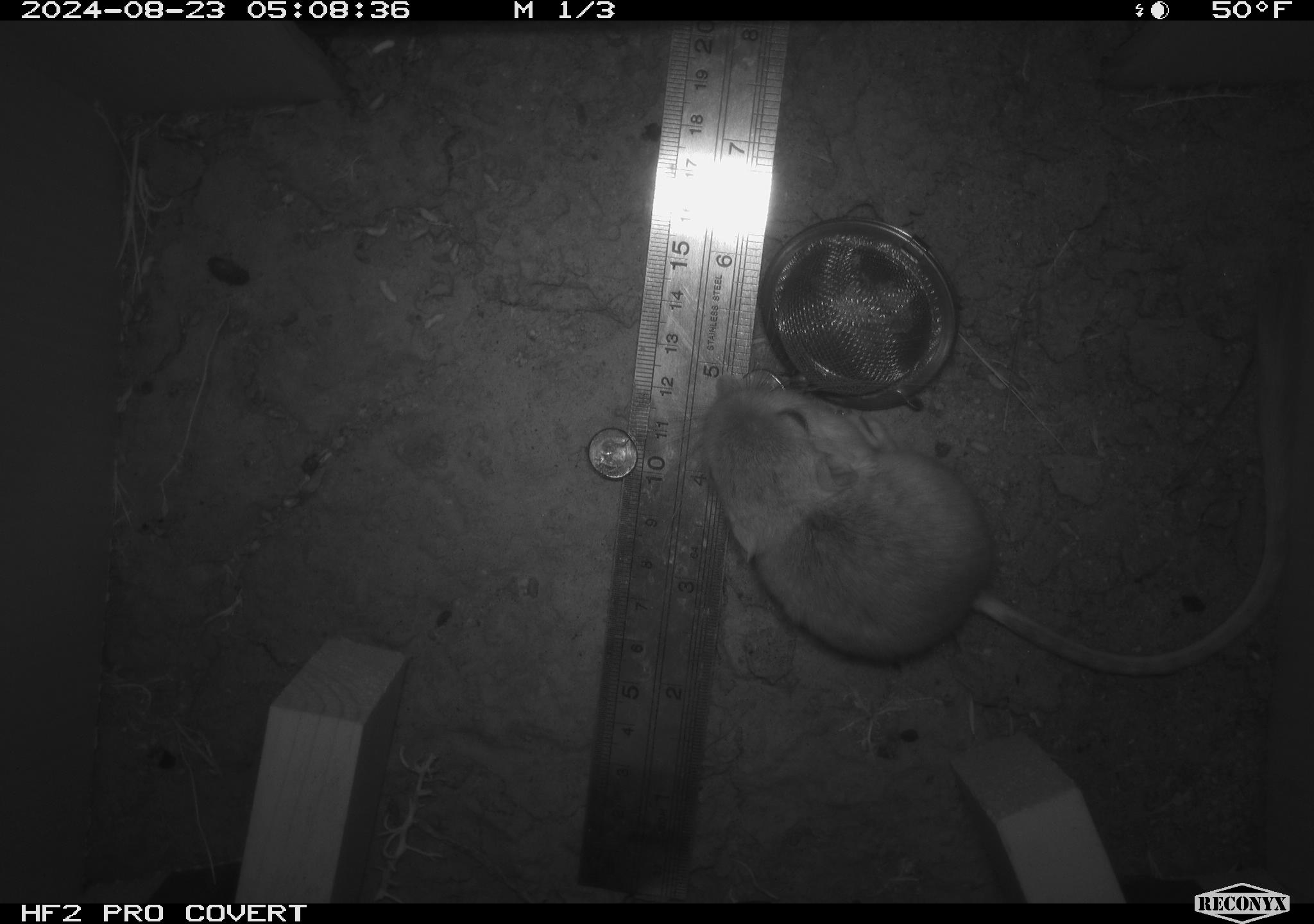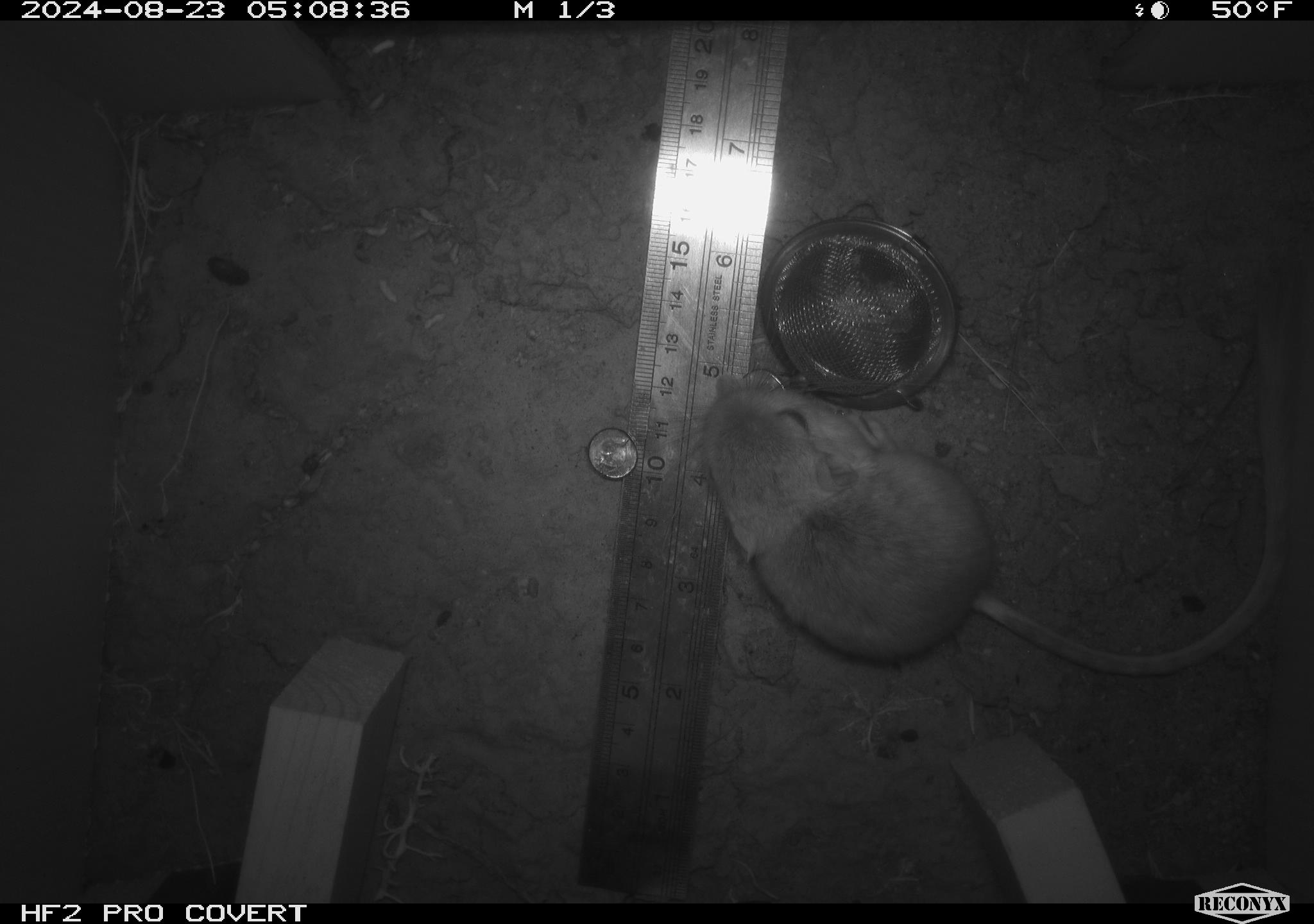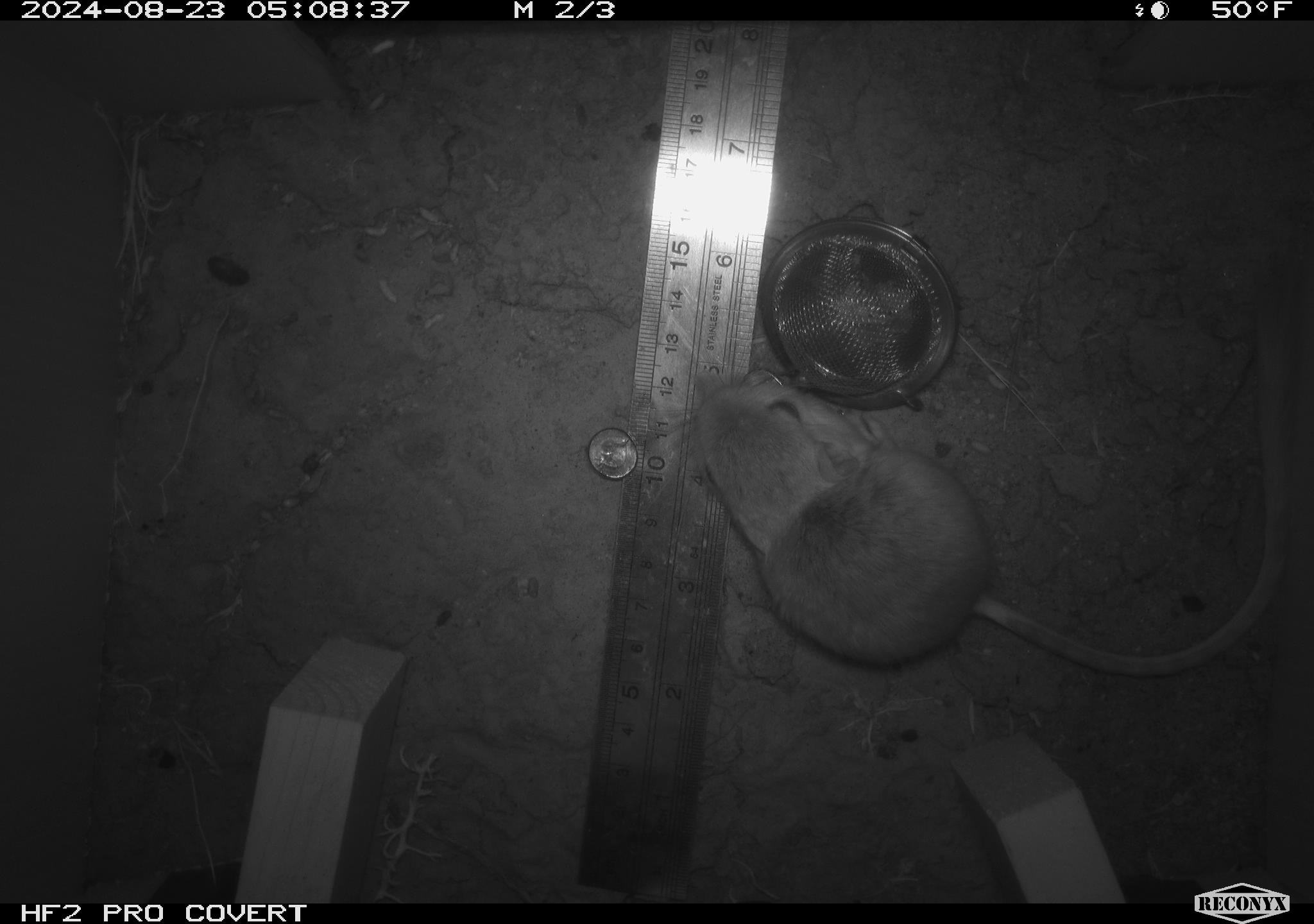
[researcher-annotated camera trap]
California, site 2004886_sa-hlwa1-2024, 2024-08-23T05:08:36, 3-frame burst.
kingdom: Animalia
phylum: Chordata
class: Mammalia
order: Rodentia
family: Heteromyidae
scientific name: Heteromyidae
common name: kangaroo rats and pocket mice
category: heteromyidae family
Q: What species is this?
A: Heteromyidae family (kangaroo rats and pocket mice) (Heteromyidae).